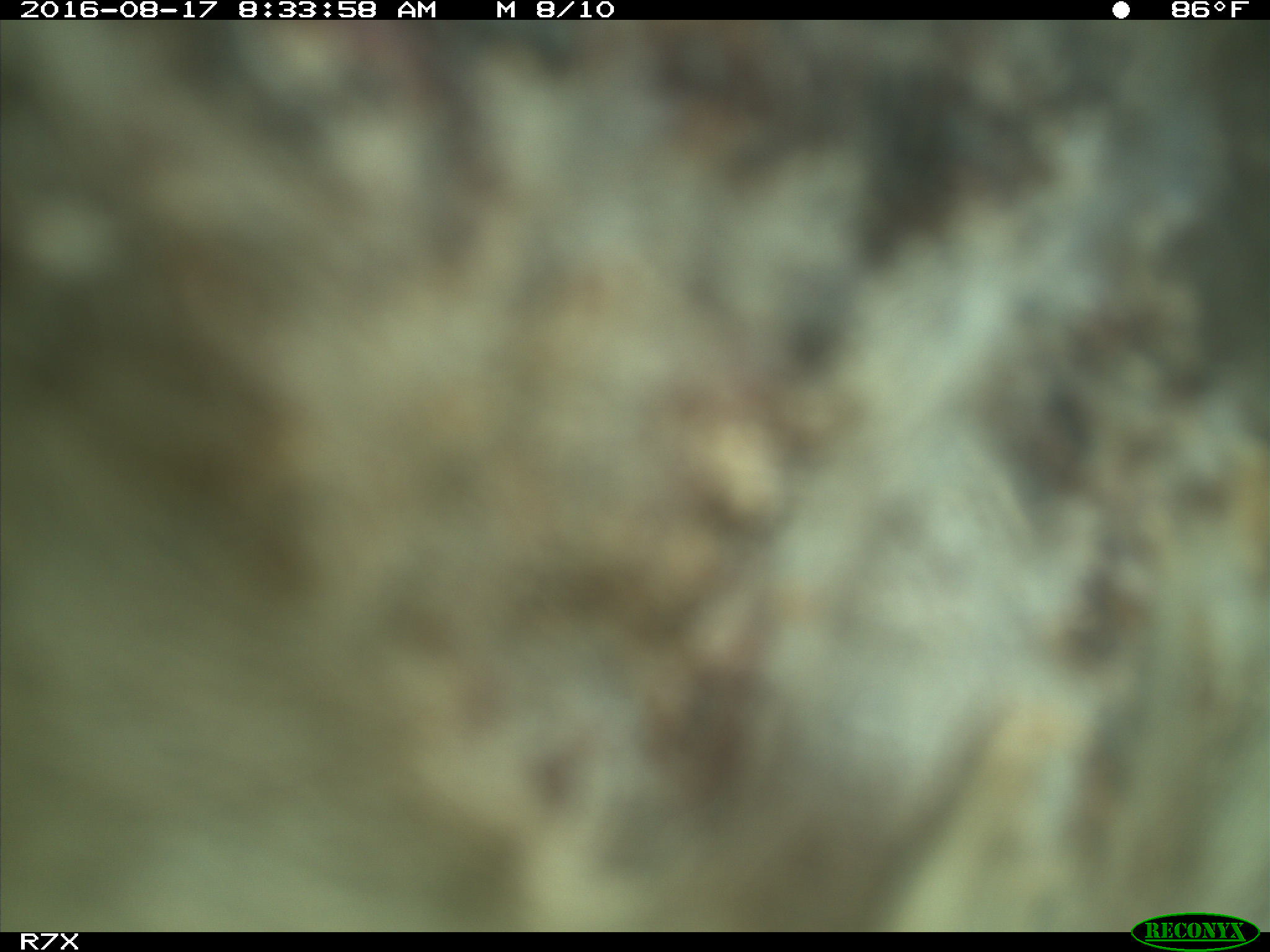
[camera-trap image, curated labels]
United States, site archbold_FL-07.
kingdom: Animalia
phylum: Chordata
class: Mammalia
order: Artiodactyla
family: Bovidae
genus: Bos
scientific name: Bos taurus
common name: domestic cow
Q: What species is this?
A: Bos taurus (domestic cow).